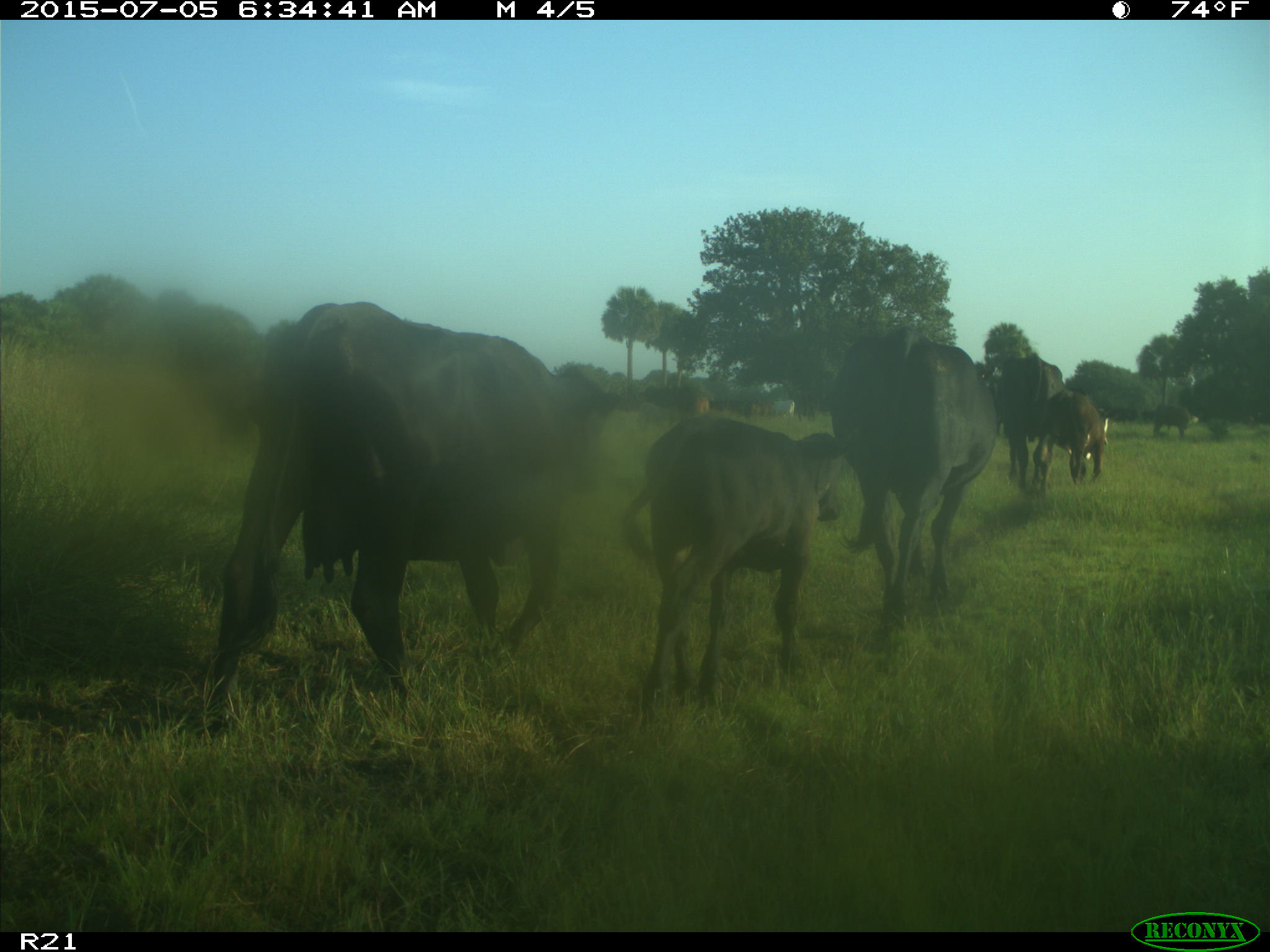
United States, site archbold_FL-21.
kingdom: Animalia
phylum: Chordata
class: Mammalia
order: Artiodactyla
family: Bovidae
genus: Bos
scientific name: Bos taurus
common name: domestic cow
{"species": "Bos taurus (domestic cow)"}